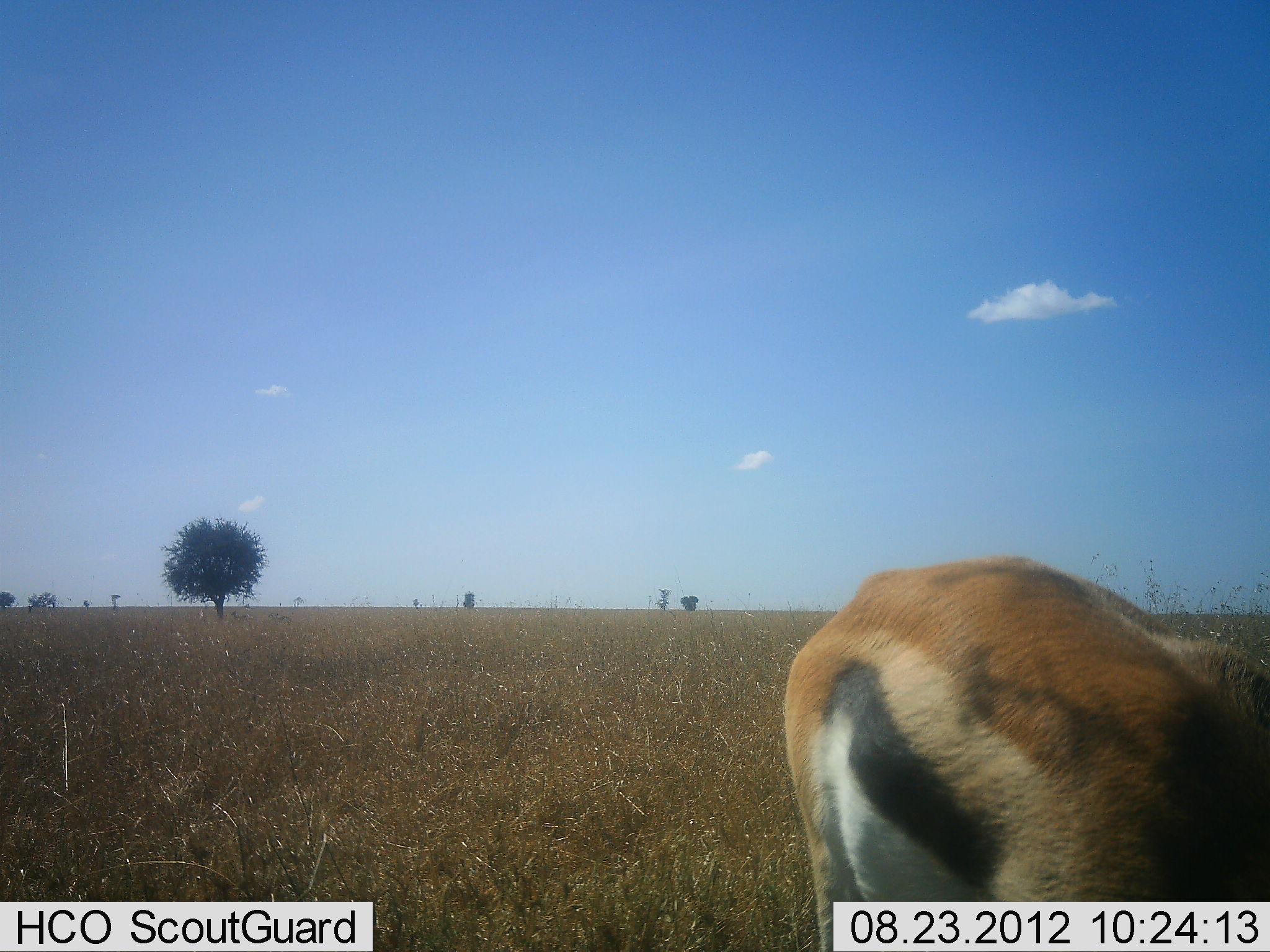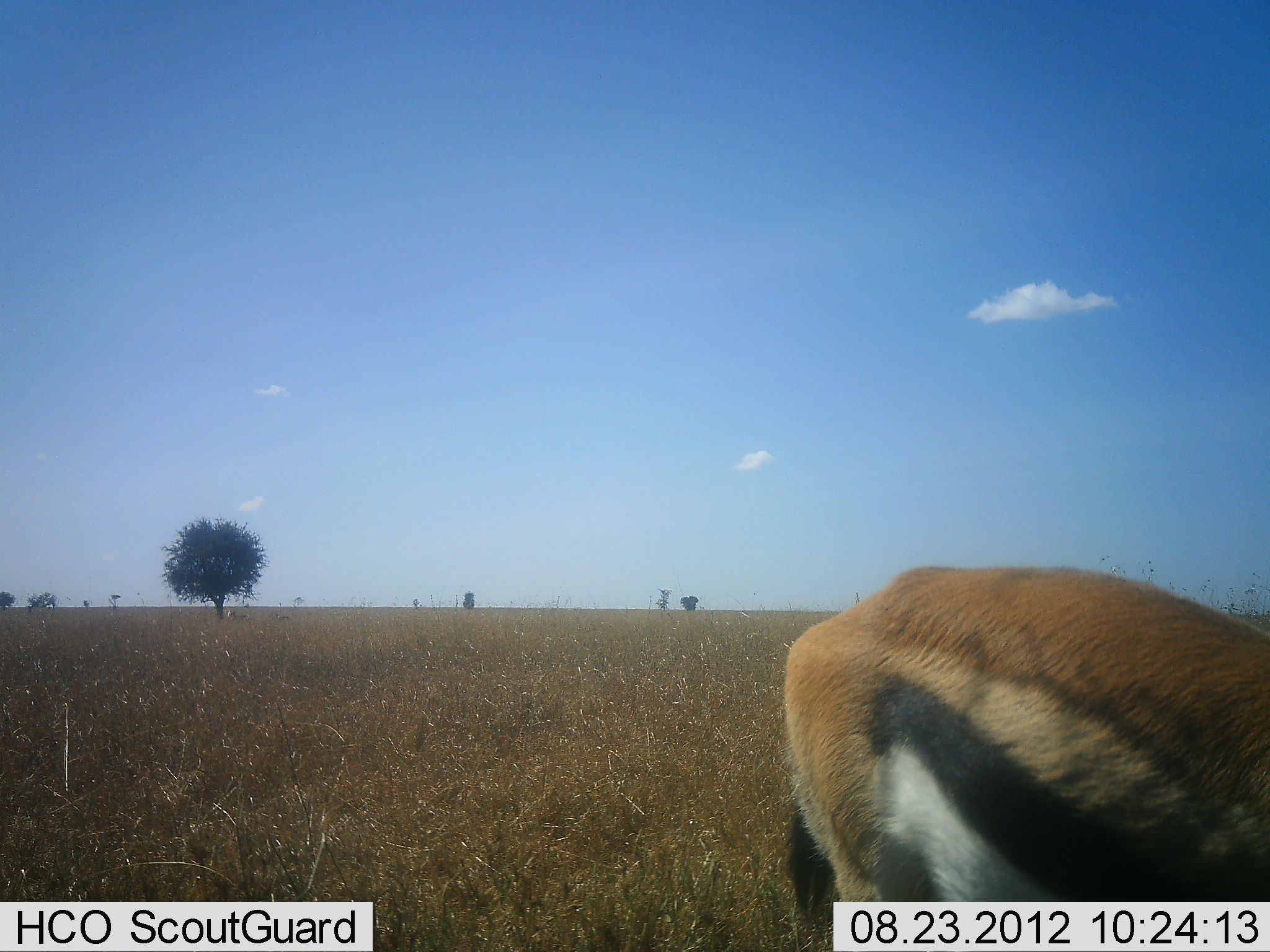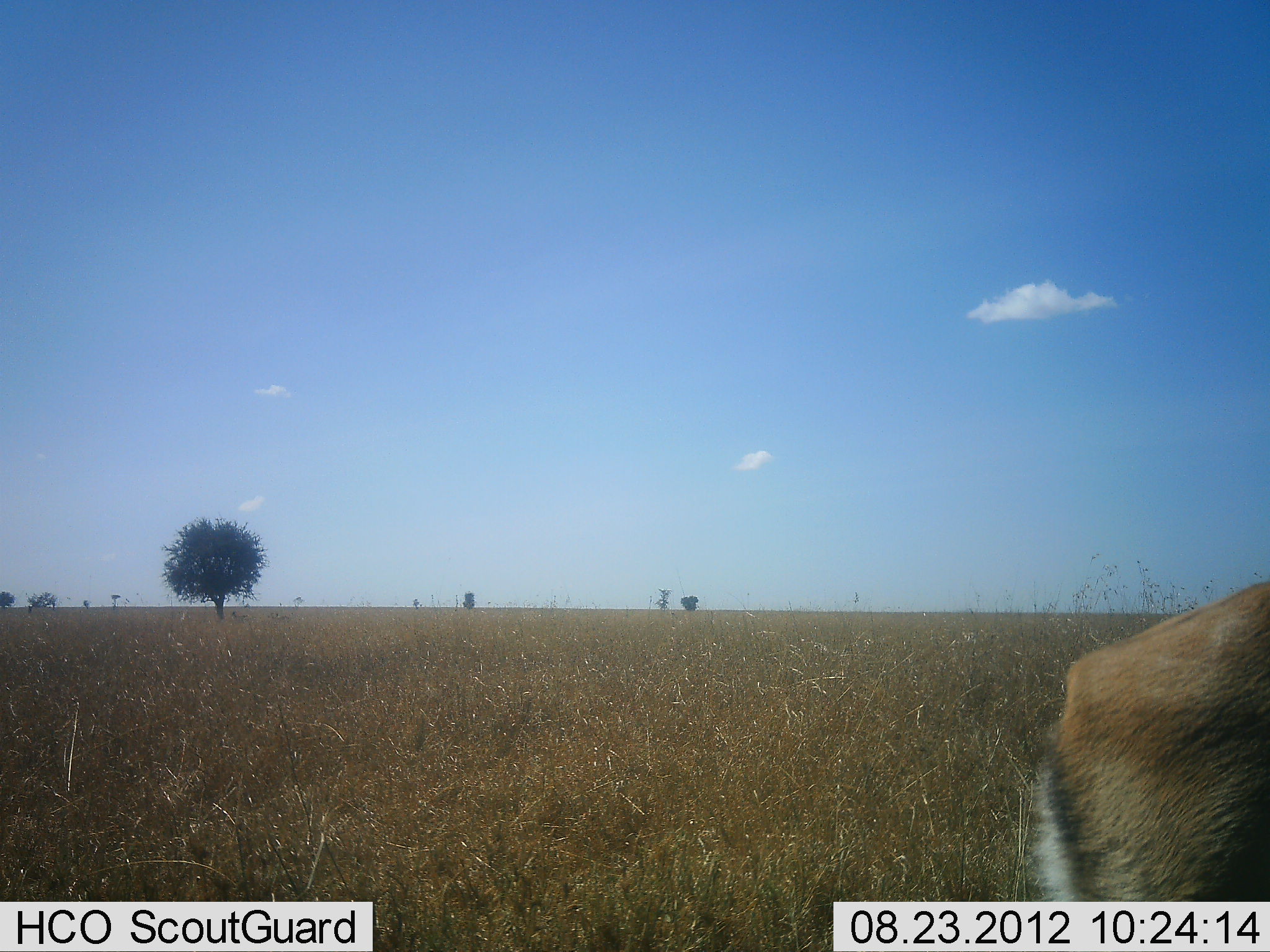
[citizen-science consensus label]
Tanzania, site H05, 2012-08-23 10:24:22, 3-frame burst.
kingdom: Animalia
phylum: Chordata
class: Mammalia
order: Artiodactyla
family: Bovidae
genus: Eudorcas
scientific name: Eudorcas thomsonii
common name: thomson's gazelle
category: gazellethomsons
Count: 1.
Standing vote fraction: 20%.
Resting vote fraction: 0%.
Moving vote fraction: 10%.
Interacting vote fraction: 0%.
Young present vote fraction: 0%.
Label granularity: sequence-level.